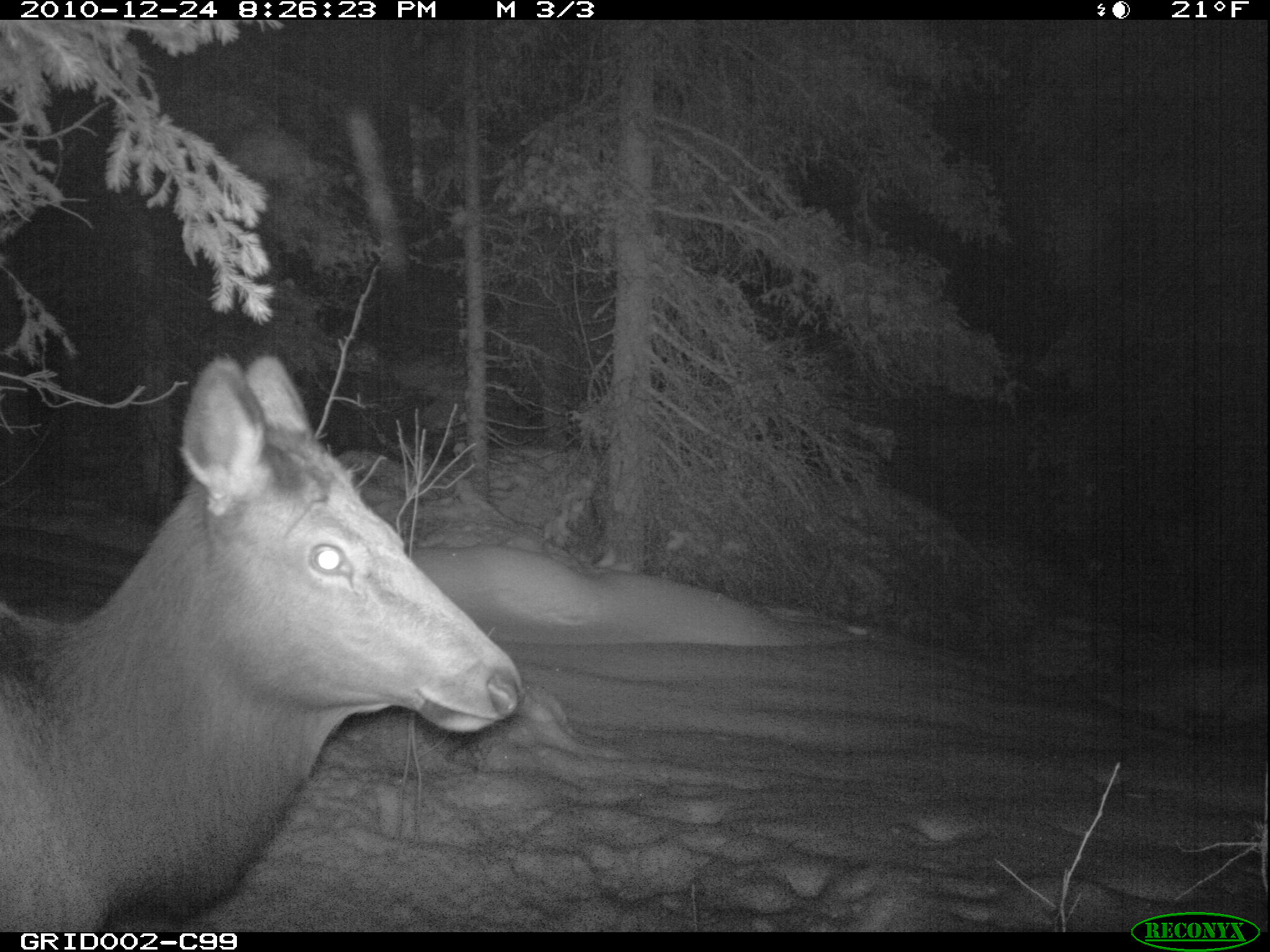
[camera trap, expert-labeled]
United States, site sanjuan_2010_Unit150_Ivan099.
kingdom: Animalia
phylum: Chordata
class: Mammalia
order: Artiodactyla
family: Cervidae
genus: Cervus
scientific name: Cervus elaphus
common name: red deer